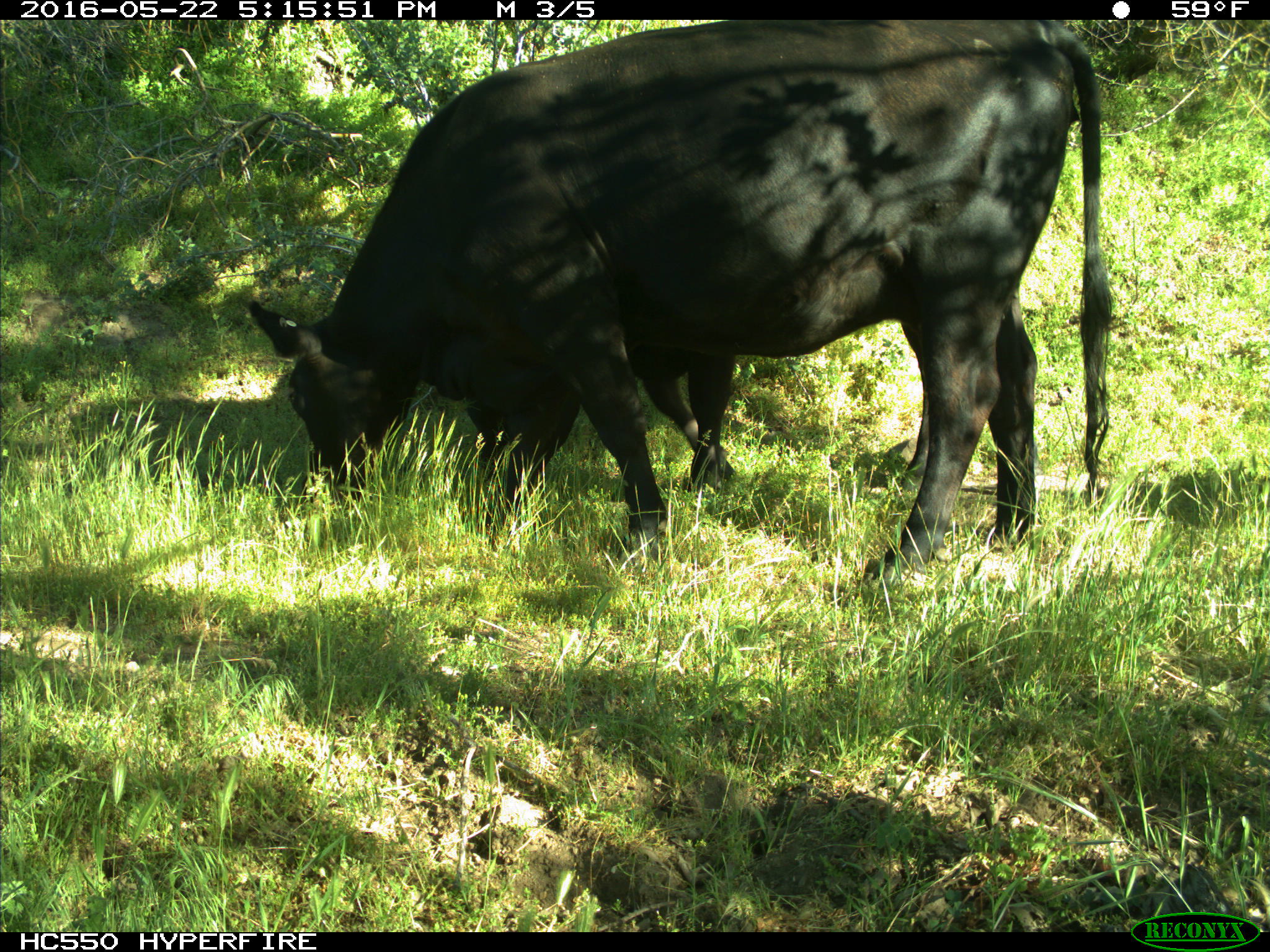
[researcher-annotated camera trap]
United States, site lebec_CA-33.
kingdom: Animalia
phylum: Chordata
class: Mammalia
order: Artiodactyla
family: Bovidae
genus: Bos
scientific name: Bos taurus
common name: domestic cow